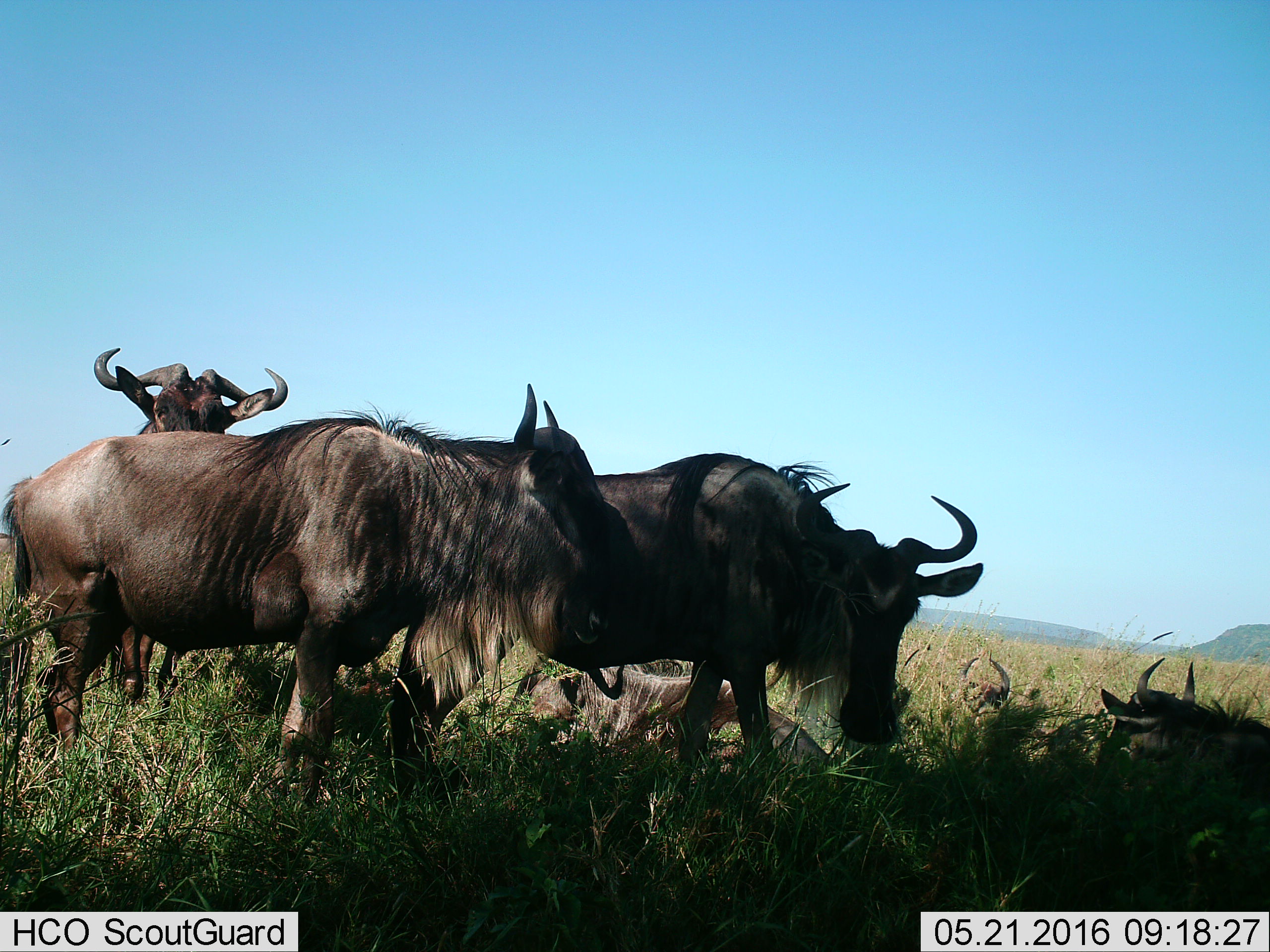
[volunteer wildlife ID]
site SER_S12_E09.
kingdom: Animalia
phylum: Chordata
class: Mammalia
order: Artiodactyla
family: Bovidae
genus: Connochaetes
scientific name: Connochaetes taurinus taurinus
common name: blue wildebeest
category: wildebeestblue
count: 6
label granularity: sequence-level